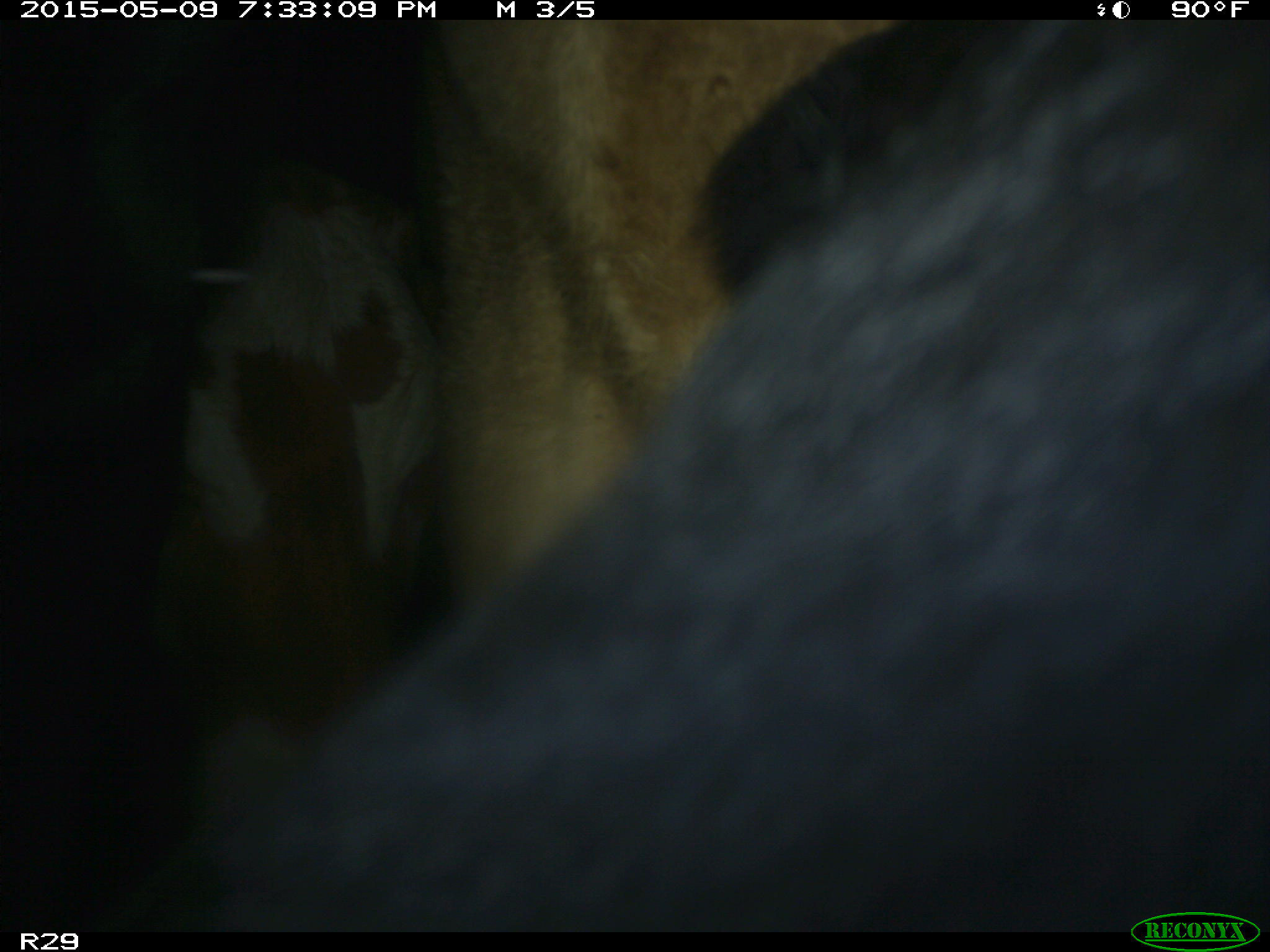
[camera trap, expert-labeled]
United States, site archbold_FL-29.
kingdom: Animalia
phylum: Chordata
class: Mammalia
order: Artiodactyla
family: Bovidae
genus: Bos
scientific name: Bos taurus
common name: domestic cow